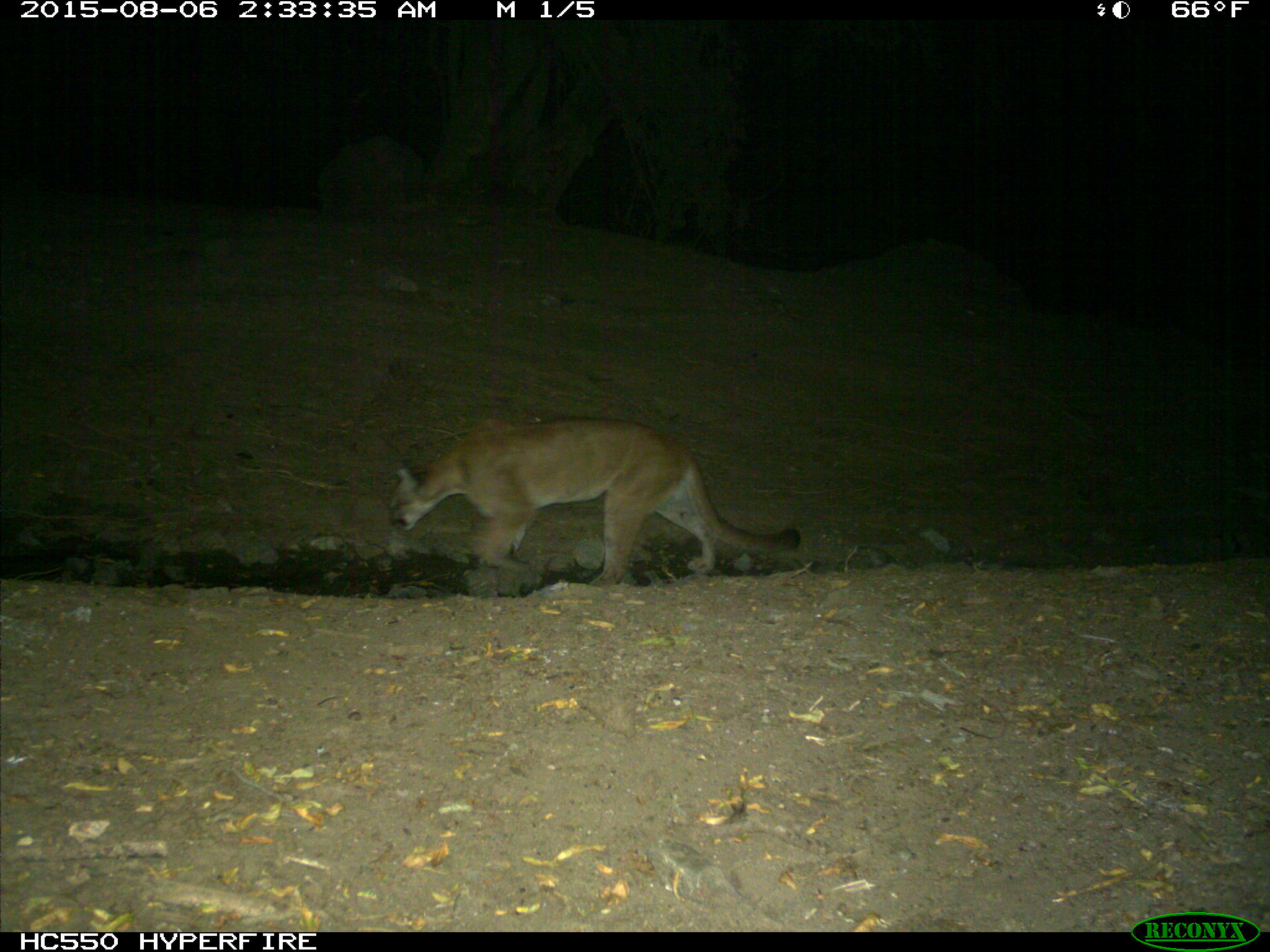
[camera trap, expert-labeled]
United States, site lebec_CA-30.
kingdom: Animalia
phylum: Chordata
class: Mammalia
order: Carnivora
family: Felidae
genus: Puma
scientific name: Puma concolor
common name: mountain lion